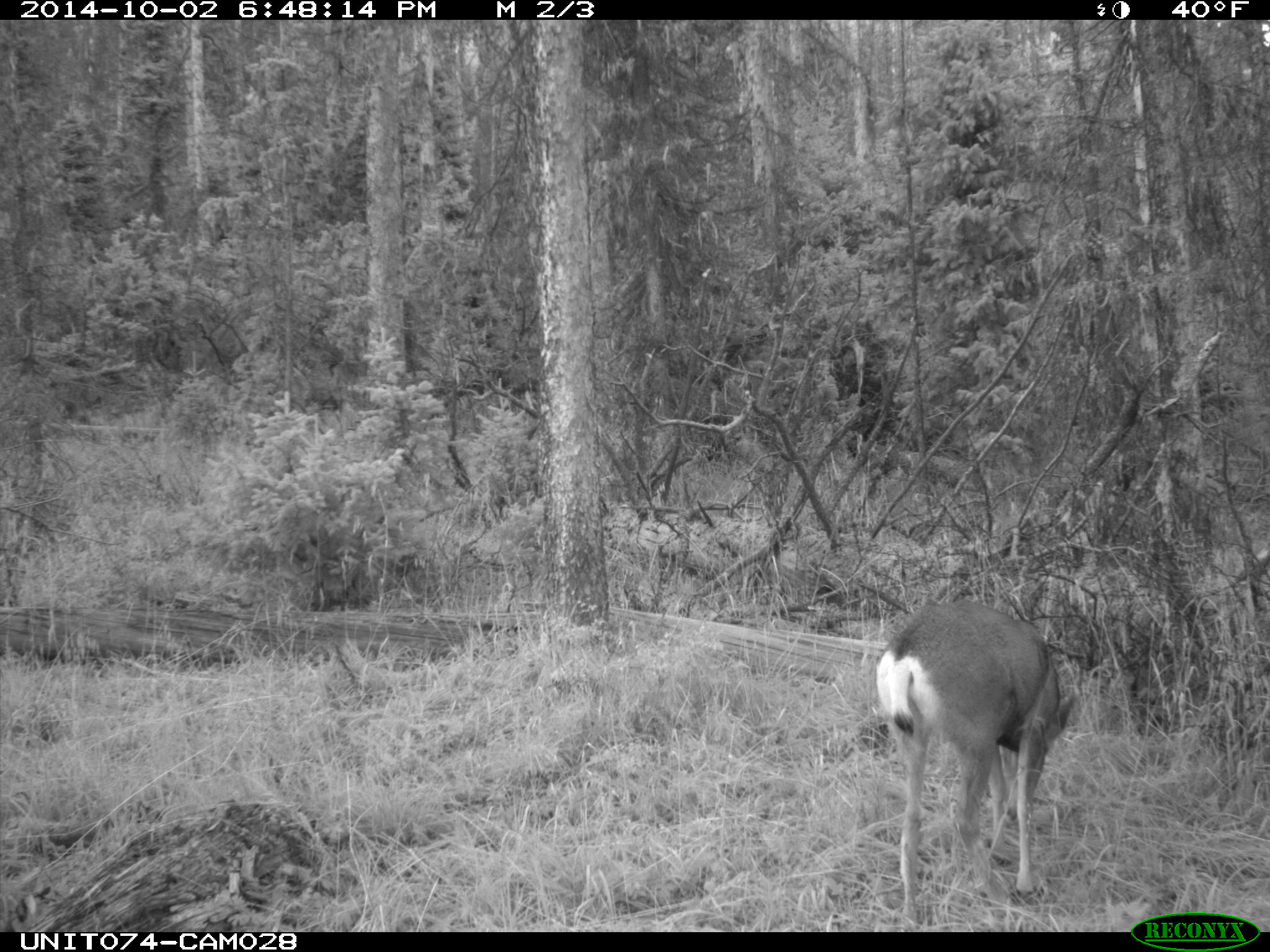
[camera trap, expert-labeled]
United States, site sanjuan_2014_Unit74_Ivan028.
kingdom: Animalia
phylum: Chordata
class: Mammalia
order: Artiodactyla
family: Cervidae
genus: Odocoileus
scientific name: Odocoileus hemionus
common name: mule deer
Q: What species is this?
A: Odocoileus hemionus (mule deer).